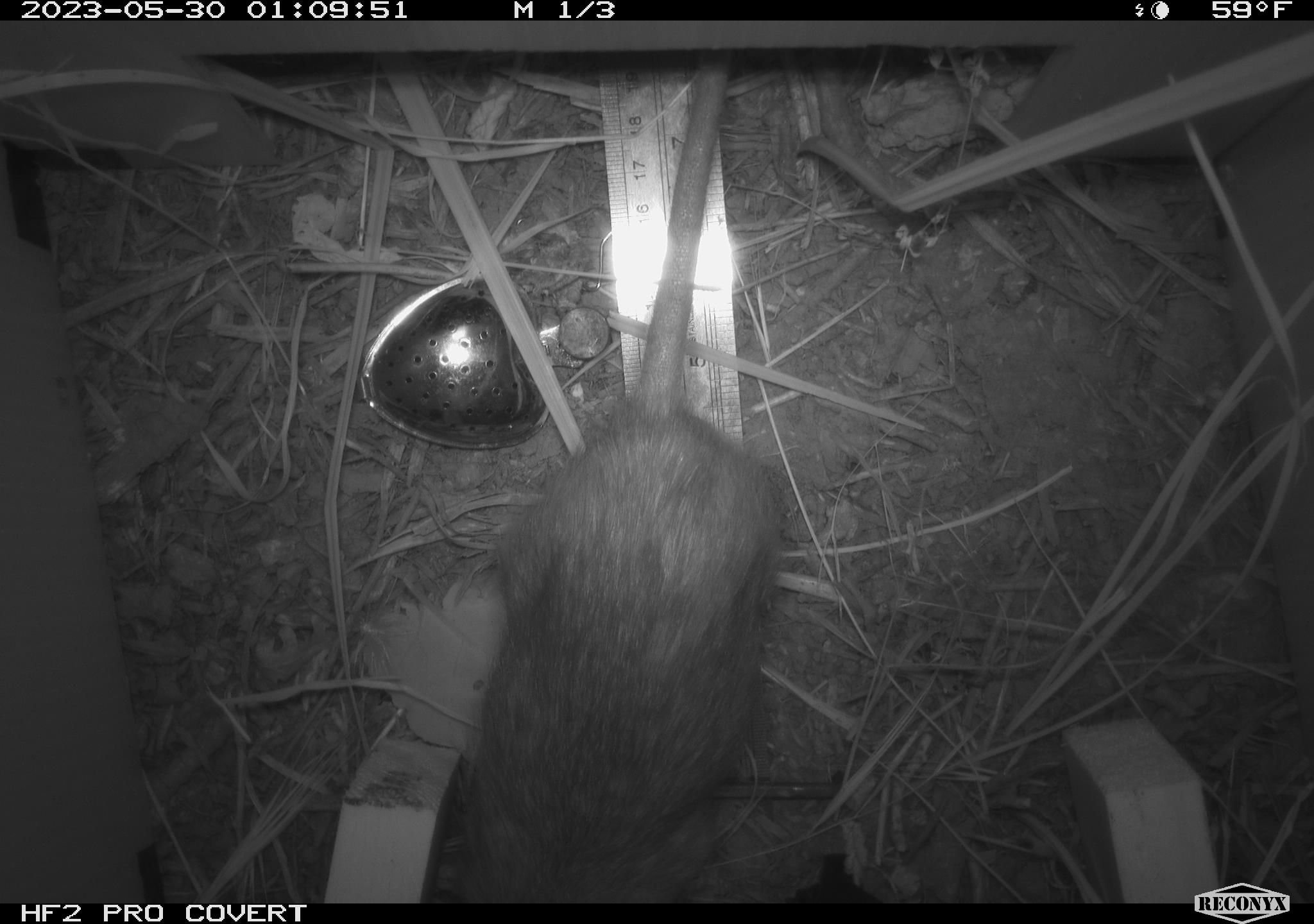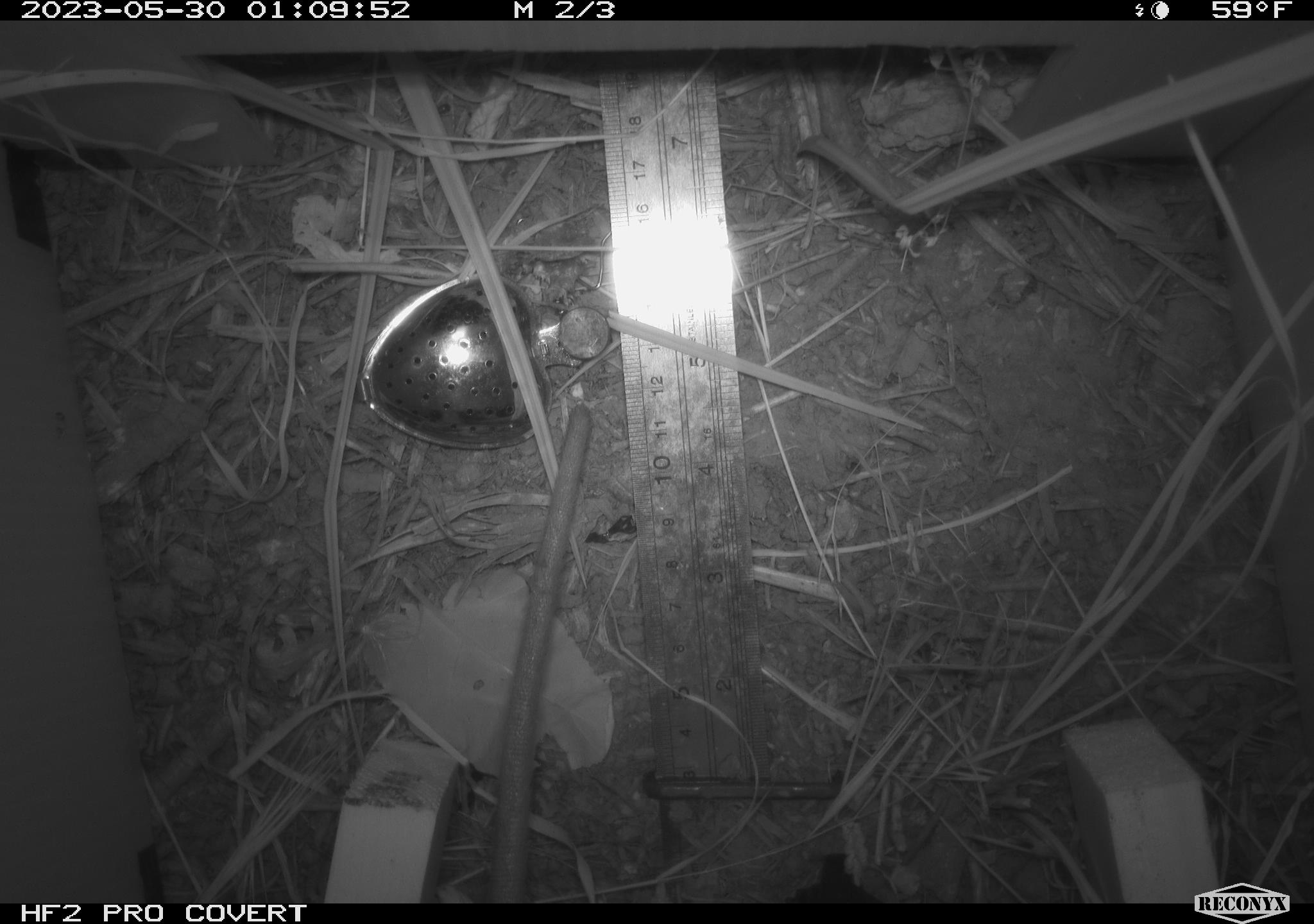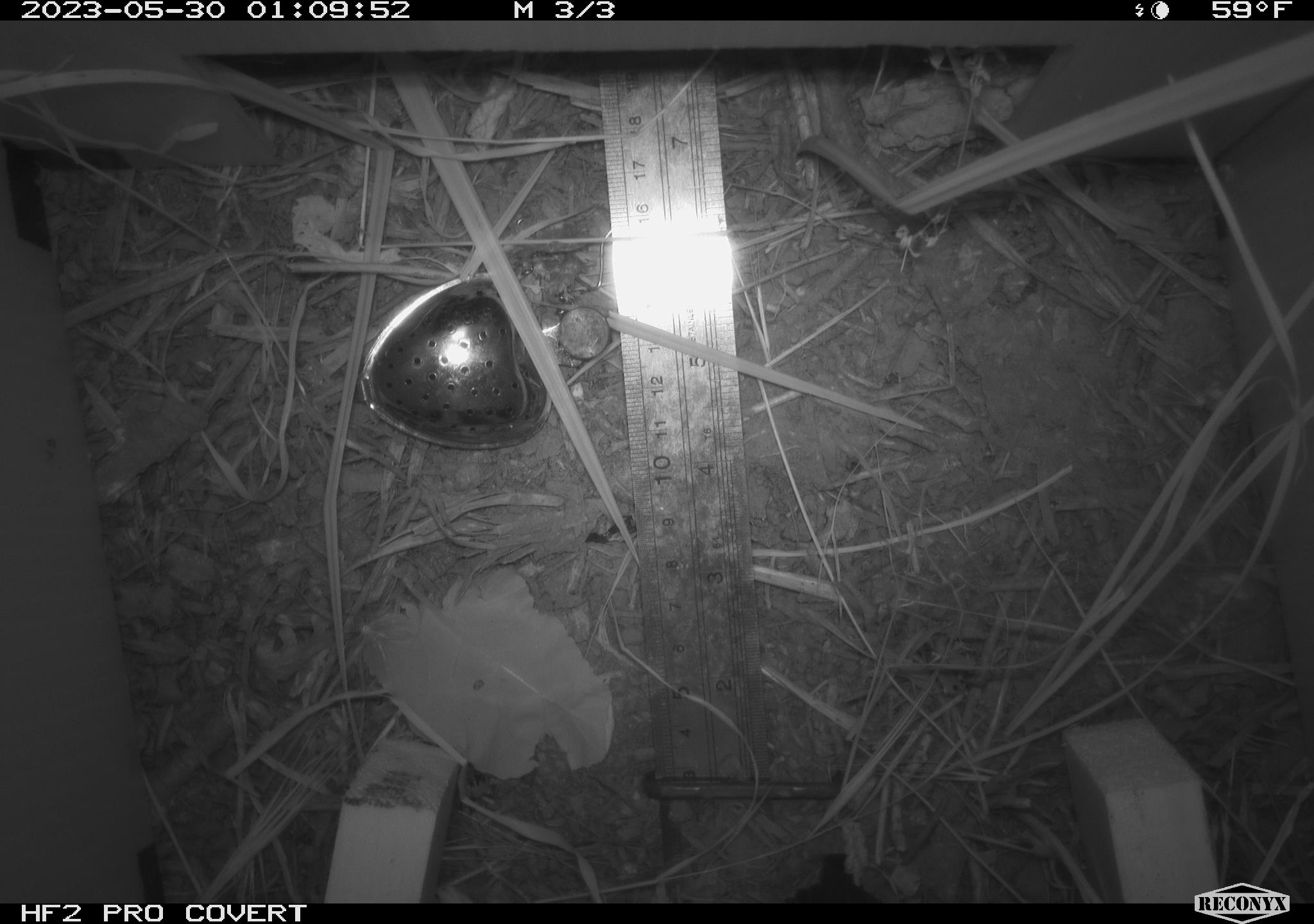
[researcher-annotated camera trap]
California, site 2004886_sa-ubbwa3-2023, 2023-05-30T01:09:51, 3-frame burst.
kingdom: Animalia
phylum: Chordata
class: Mammalia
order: Rodentia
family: Muridae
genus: Rattus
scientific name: Rattus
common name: rat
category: rattus species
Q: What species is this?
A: Rattus species (rat) (Rattus).